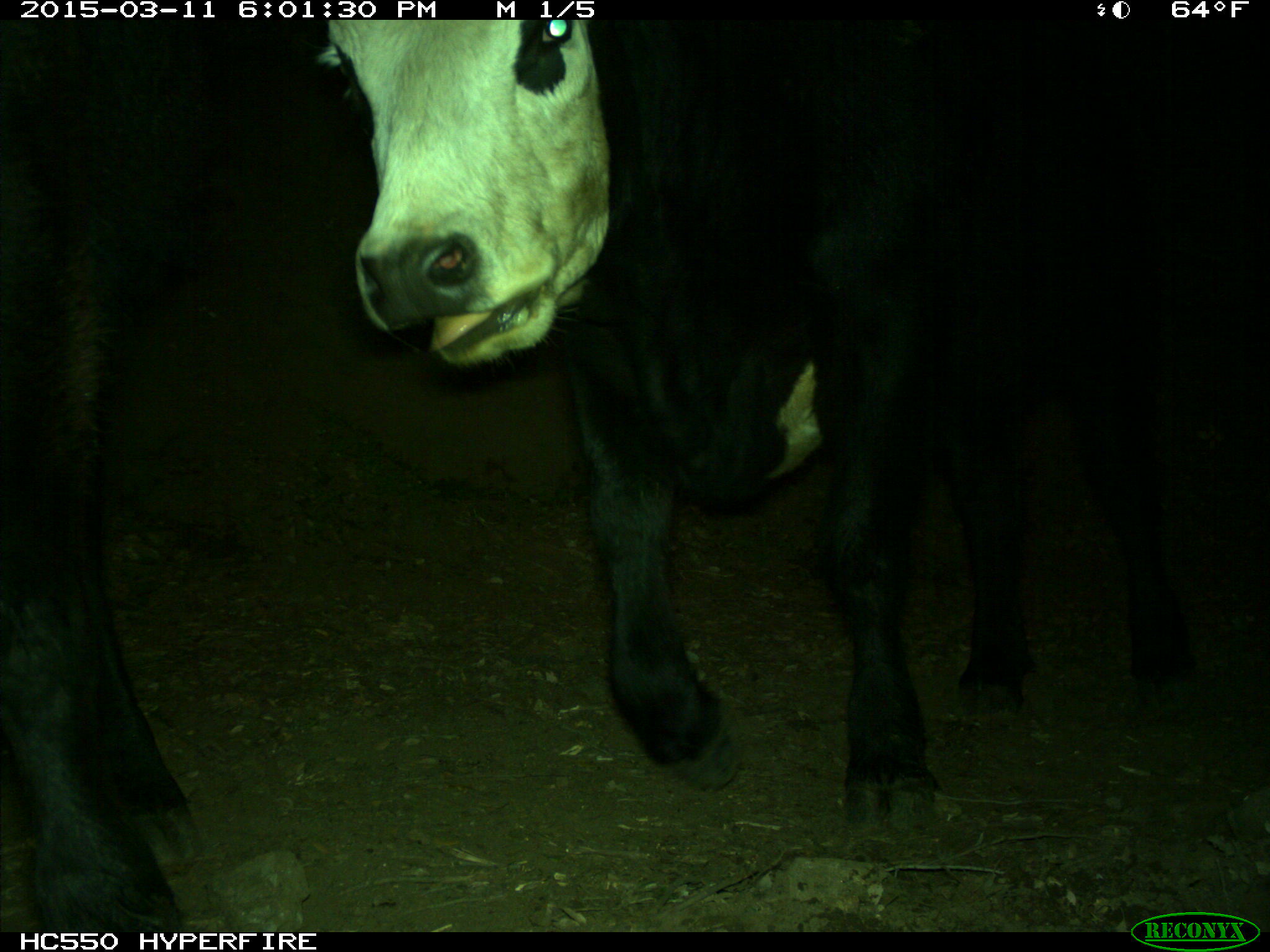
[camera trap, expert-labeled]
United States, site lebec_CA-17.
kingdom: Animalia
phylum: Chordata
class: Mammalia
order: Artiodactyla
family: Bovidae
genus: Bos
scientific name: Bos taurus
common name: domestic cow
Bos taurus (domestic cow).